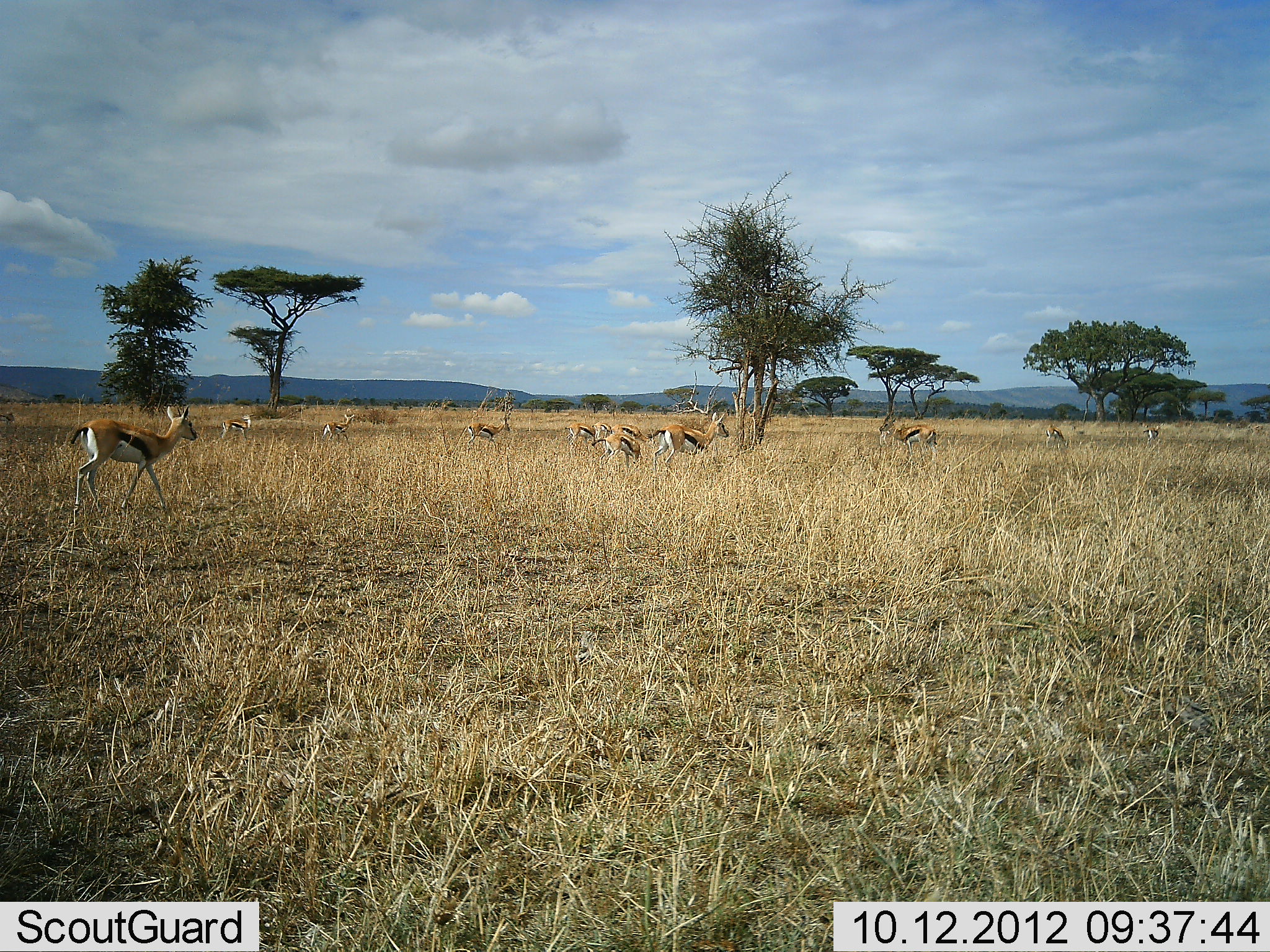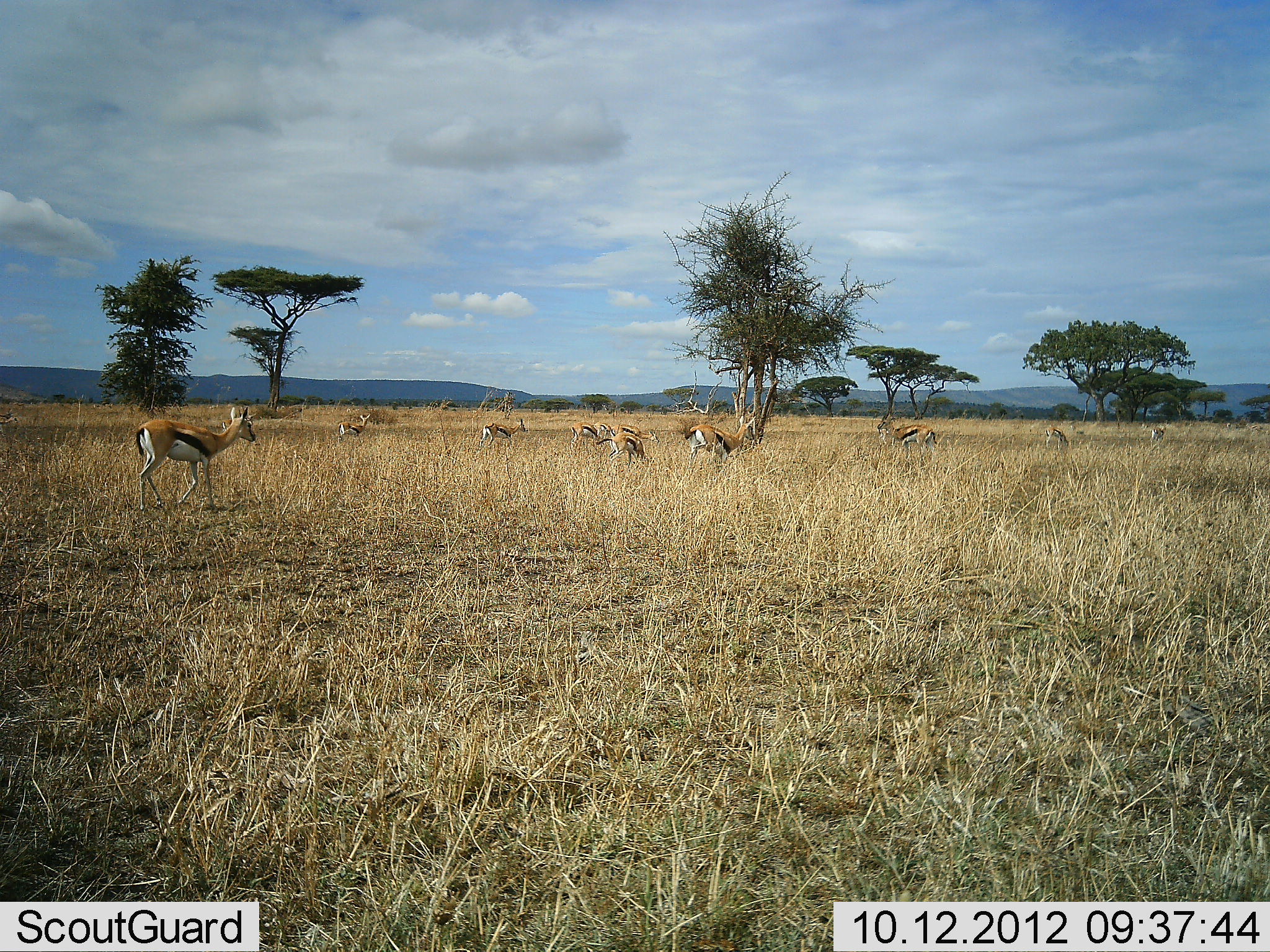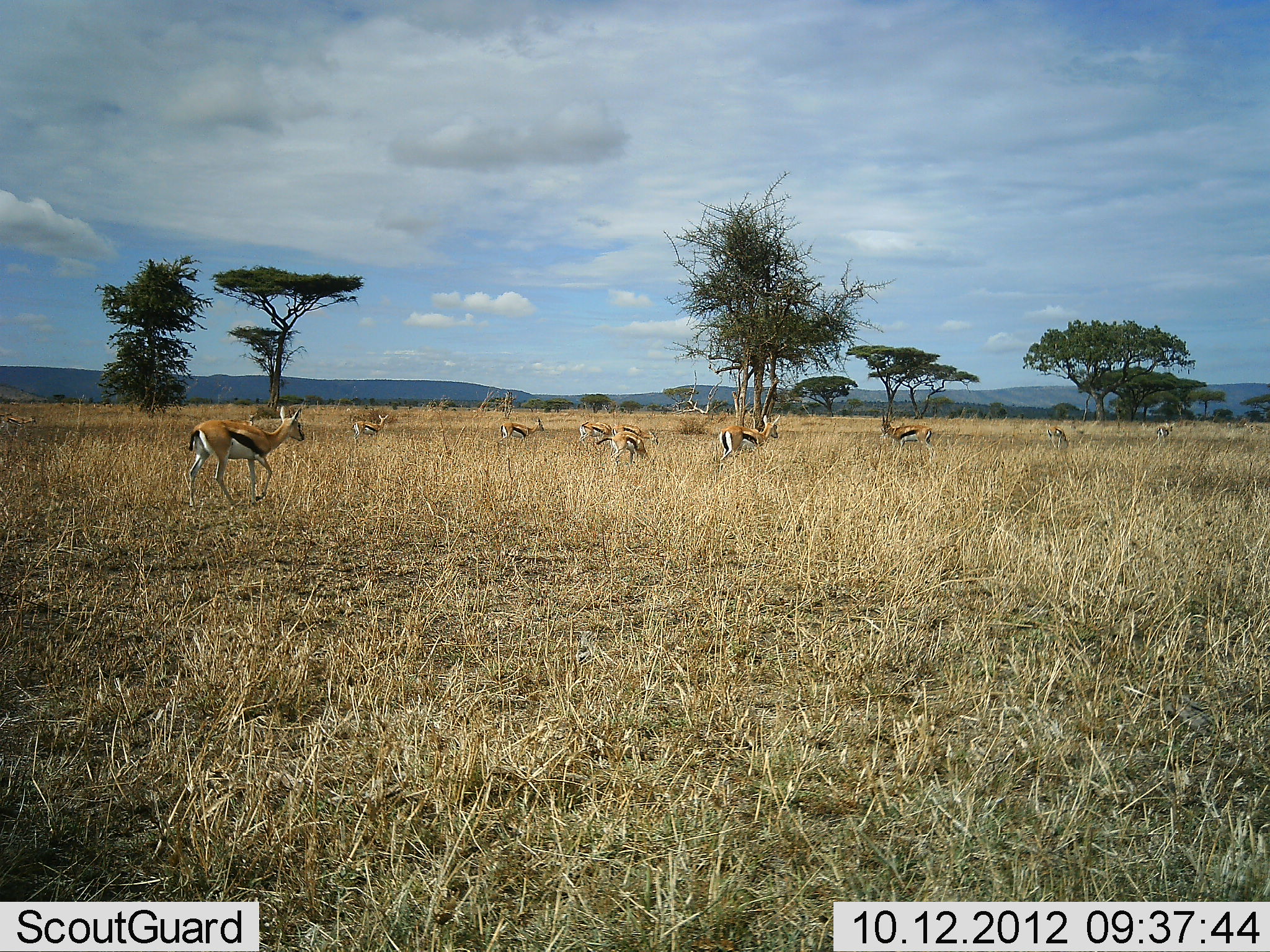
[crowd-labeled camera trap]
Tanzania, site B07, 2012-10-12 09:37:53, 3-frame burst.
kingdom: Animalia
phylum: Chordata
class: Mammalia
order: Artiodactyla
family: Bovidae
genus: Eudorcas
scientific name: Eudorcas thomsonii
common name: thomson's gazelle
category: gazellethomsons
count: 11-50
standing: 50%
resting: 0%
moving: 90%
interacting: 0%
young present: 0%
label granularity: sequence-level